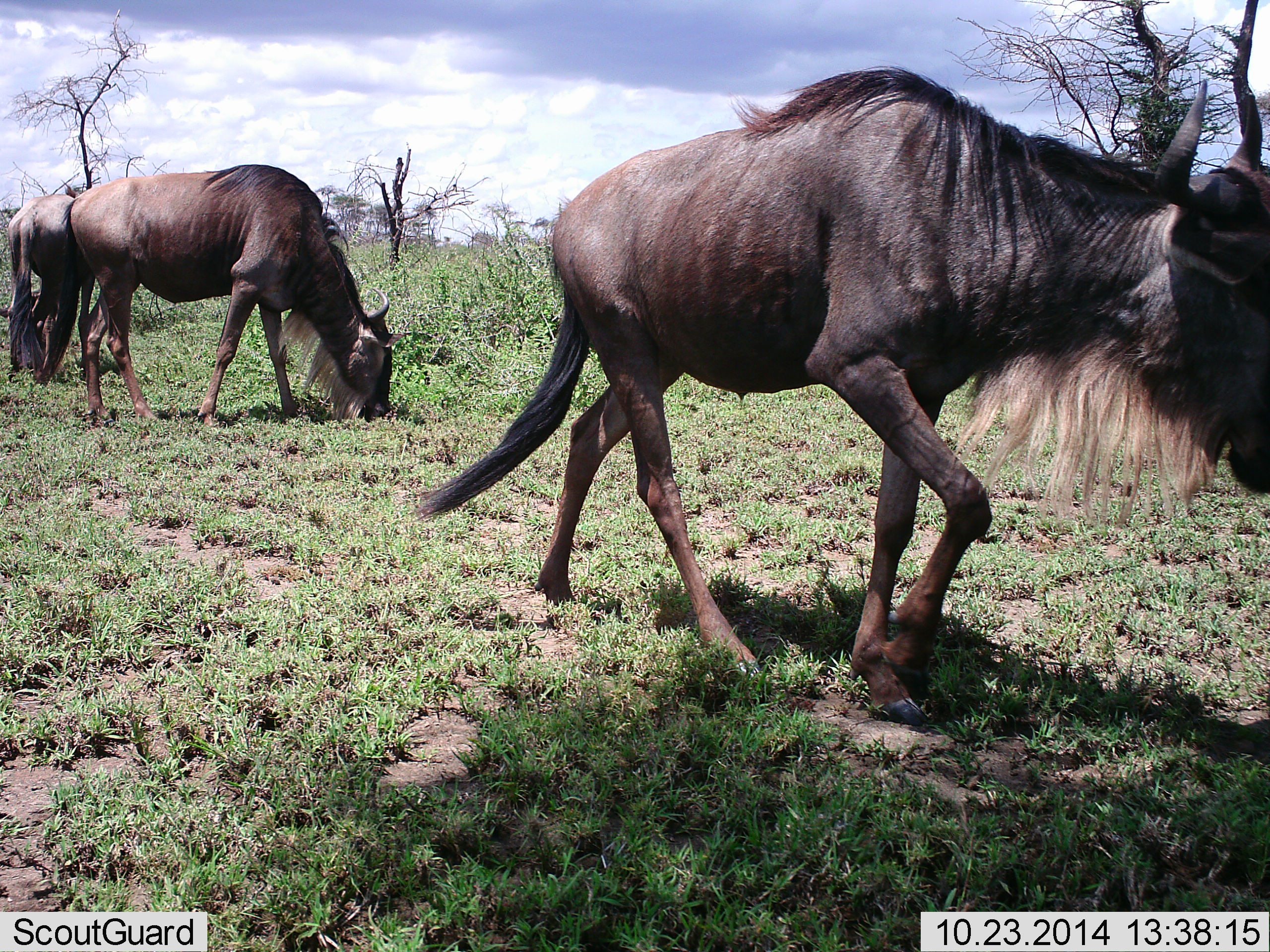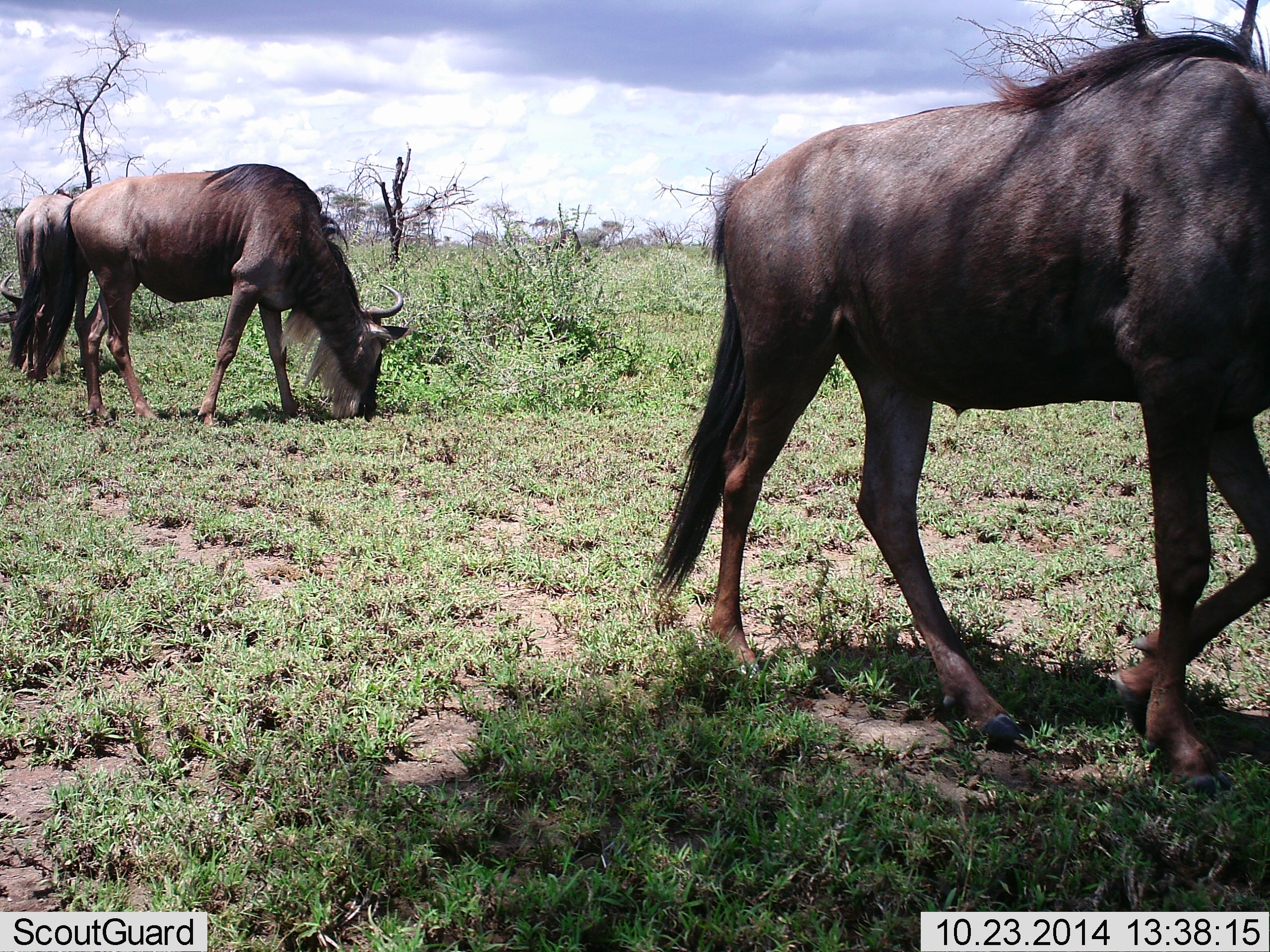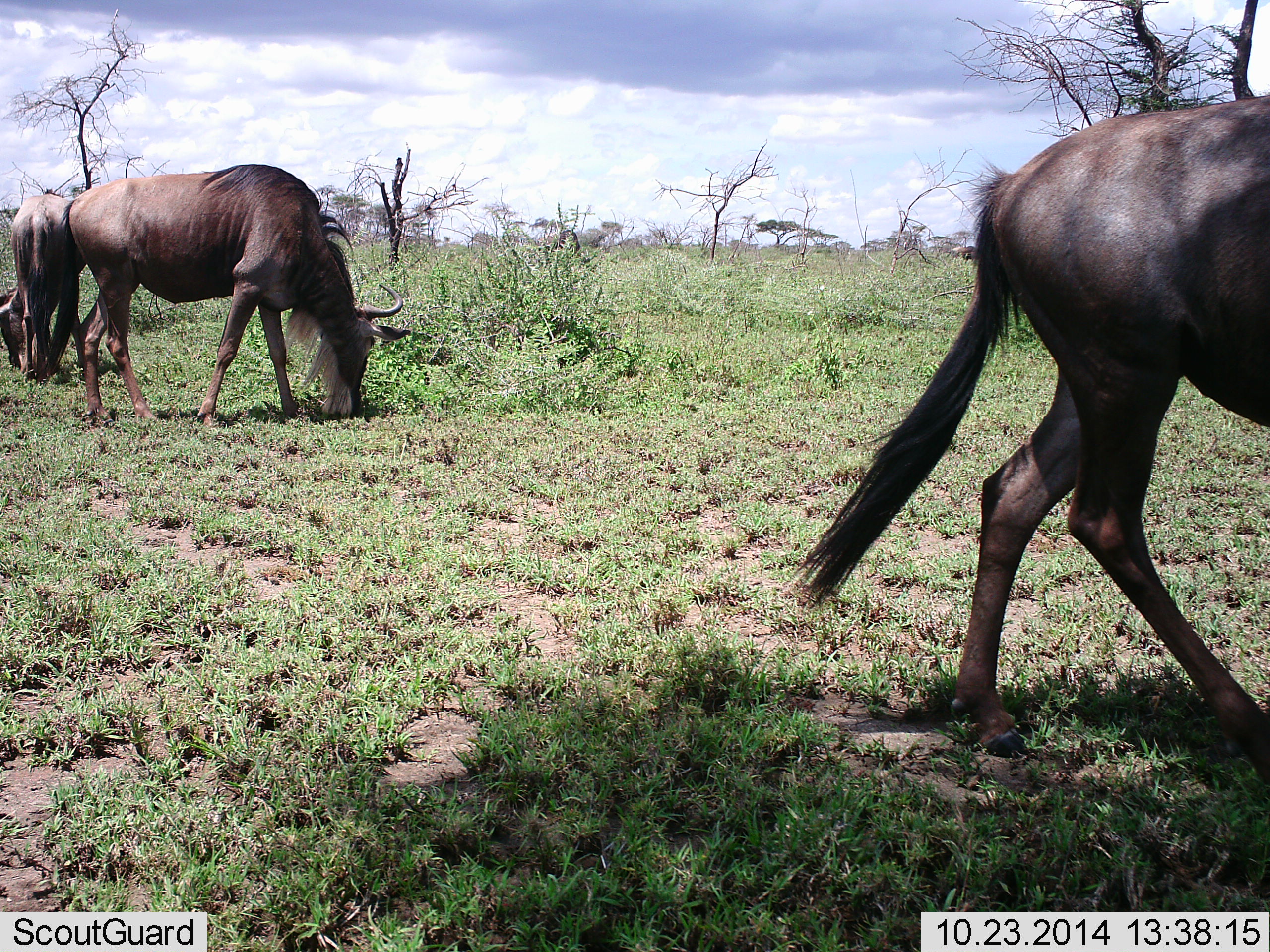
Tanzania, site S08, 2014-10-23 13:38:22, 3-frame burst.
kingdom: Animalia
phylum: Chordata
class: Mammalia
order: Artiodactyla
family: Bovidae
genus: Connochaetes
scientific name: Connochaetes taurinus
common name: blue wildebeest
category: wildebeest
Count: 3.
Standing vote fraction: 40%.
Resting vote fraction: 0%.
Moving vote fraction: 80%.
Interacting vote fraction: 0%.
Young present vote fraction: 0%.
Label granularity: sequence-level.